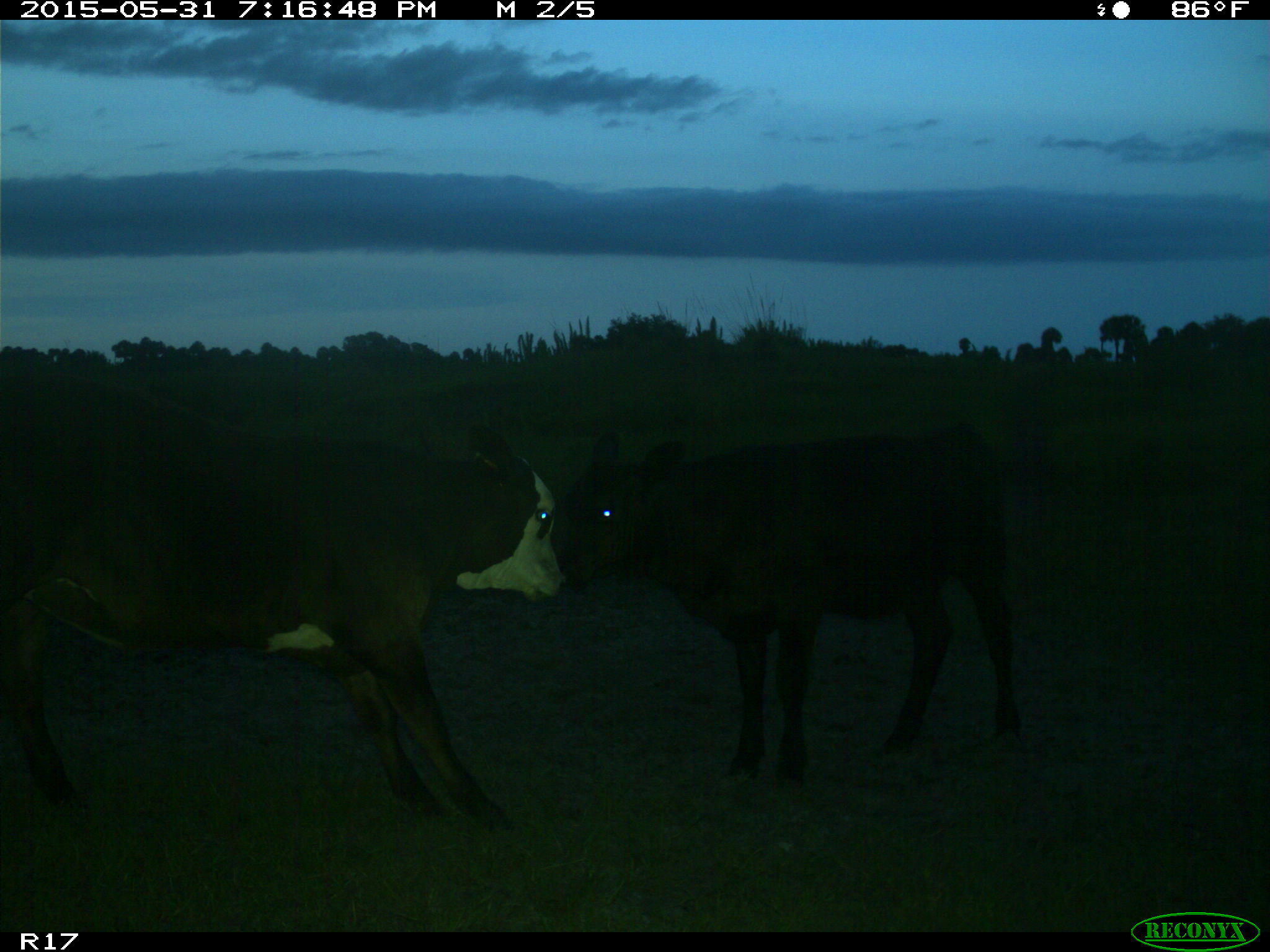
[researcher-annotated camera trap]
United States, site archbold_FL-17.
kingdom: Animalia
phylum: Chordata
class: Mammalia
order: Artiodactyla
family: Bovidae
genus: Bos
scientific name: Bos taurus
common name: domestic cow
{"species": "Bos taurus (domestic cow)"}